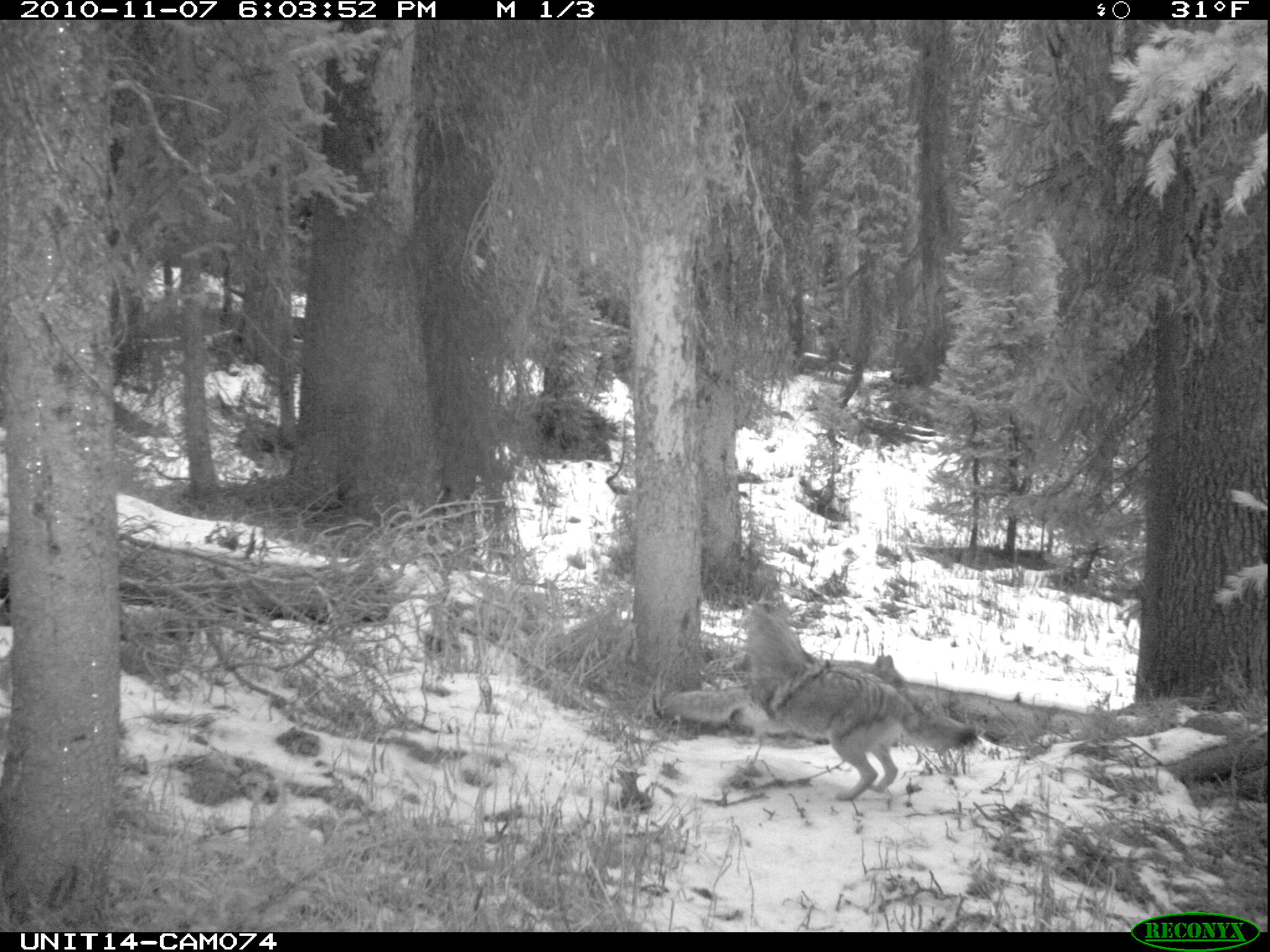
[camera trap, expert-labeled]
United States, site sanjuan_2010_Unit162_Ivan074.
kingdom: Animalia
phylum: Chordata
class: Mammalia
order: Carnivora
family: Canidae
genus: Canis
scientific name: Canis latrans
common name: coyote